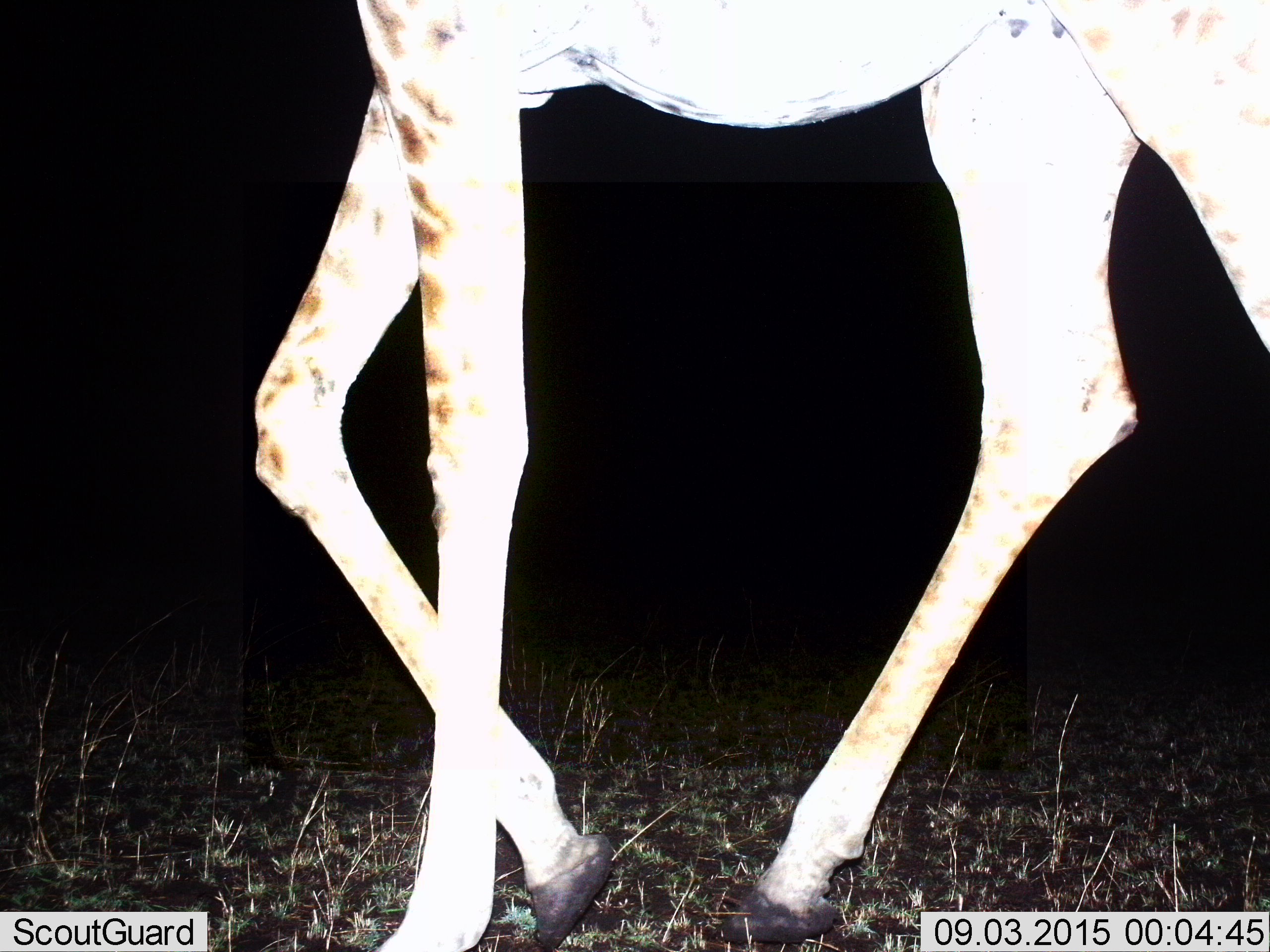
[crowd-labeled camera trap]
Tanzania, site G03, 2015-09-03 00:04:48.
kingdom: Animalia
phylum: Chordata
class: Mammalia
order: Artiodactyla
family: Giraffidae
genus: Giraffa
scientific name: Giraffa camelopardalis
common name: giraffe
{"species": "giraffe (Giraffa camelopardalis)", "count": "1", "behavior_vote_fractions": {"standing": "6%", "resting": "0%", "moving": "94%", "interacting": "0%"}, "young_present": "0%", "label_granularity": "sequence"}